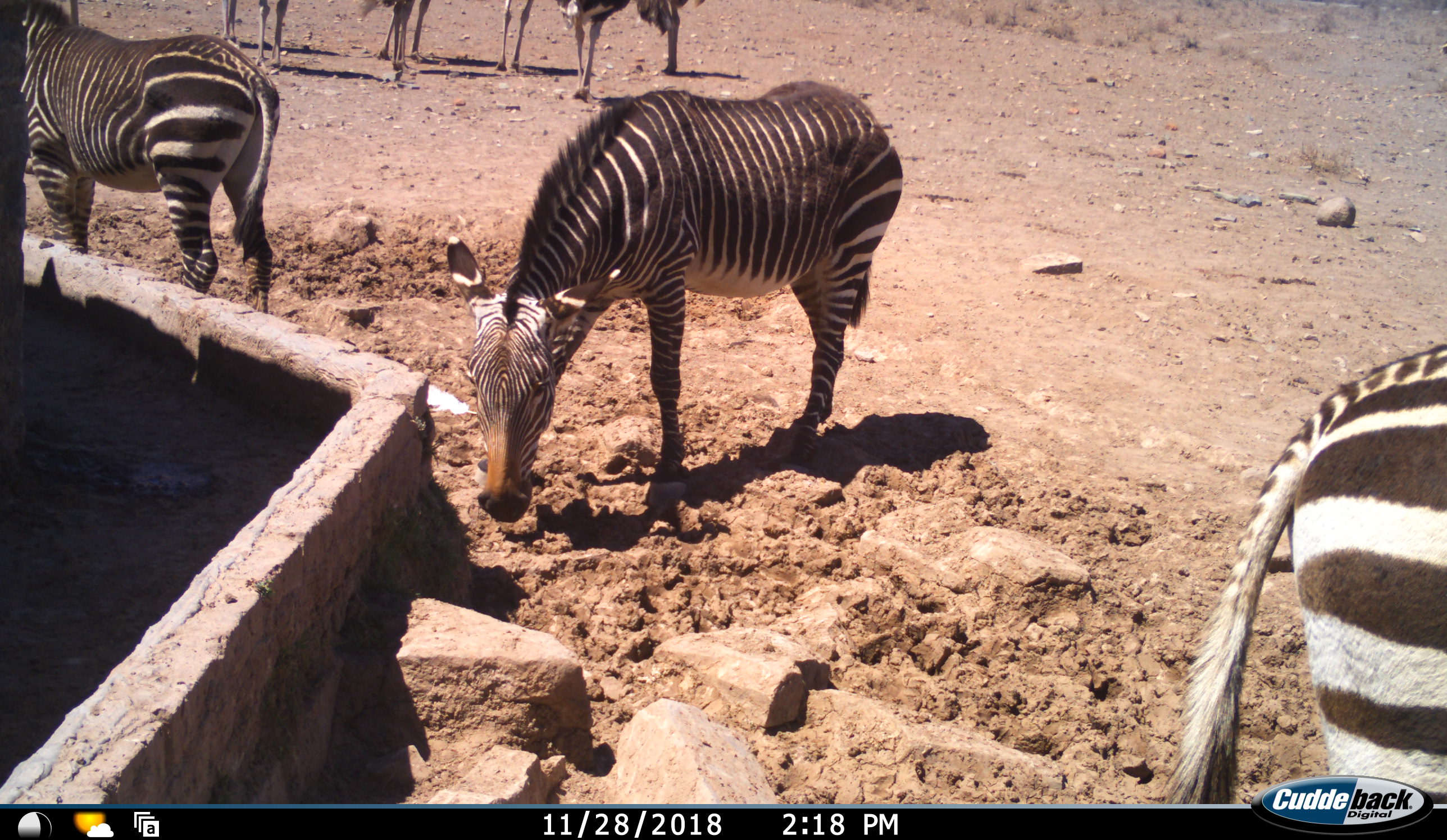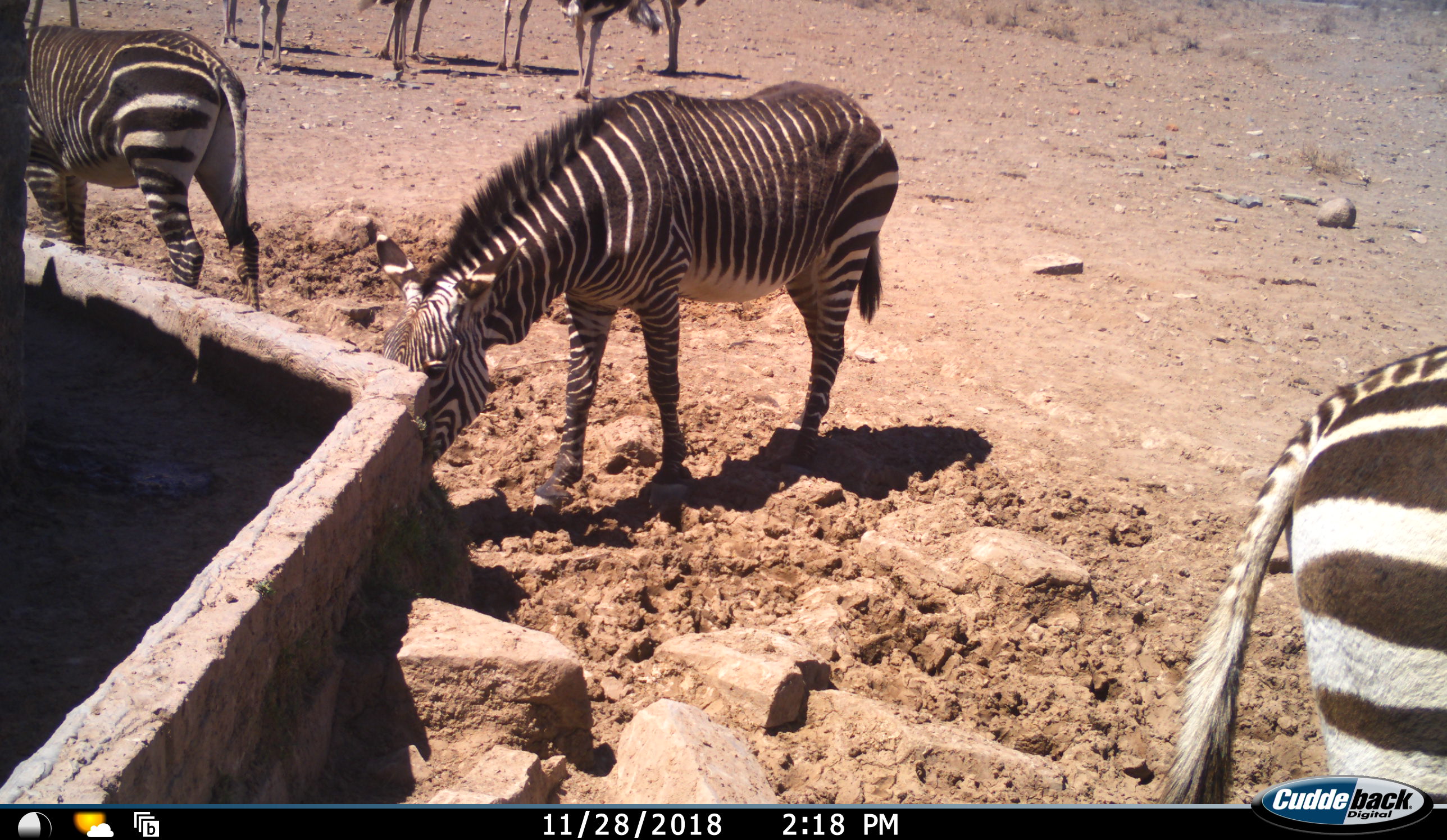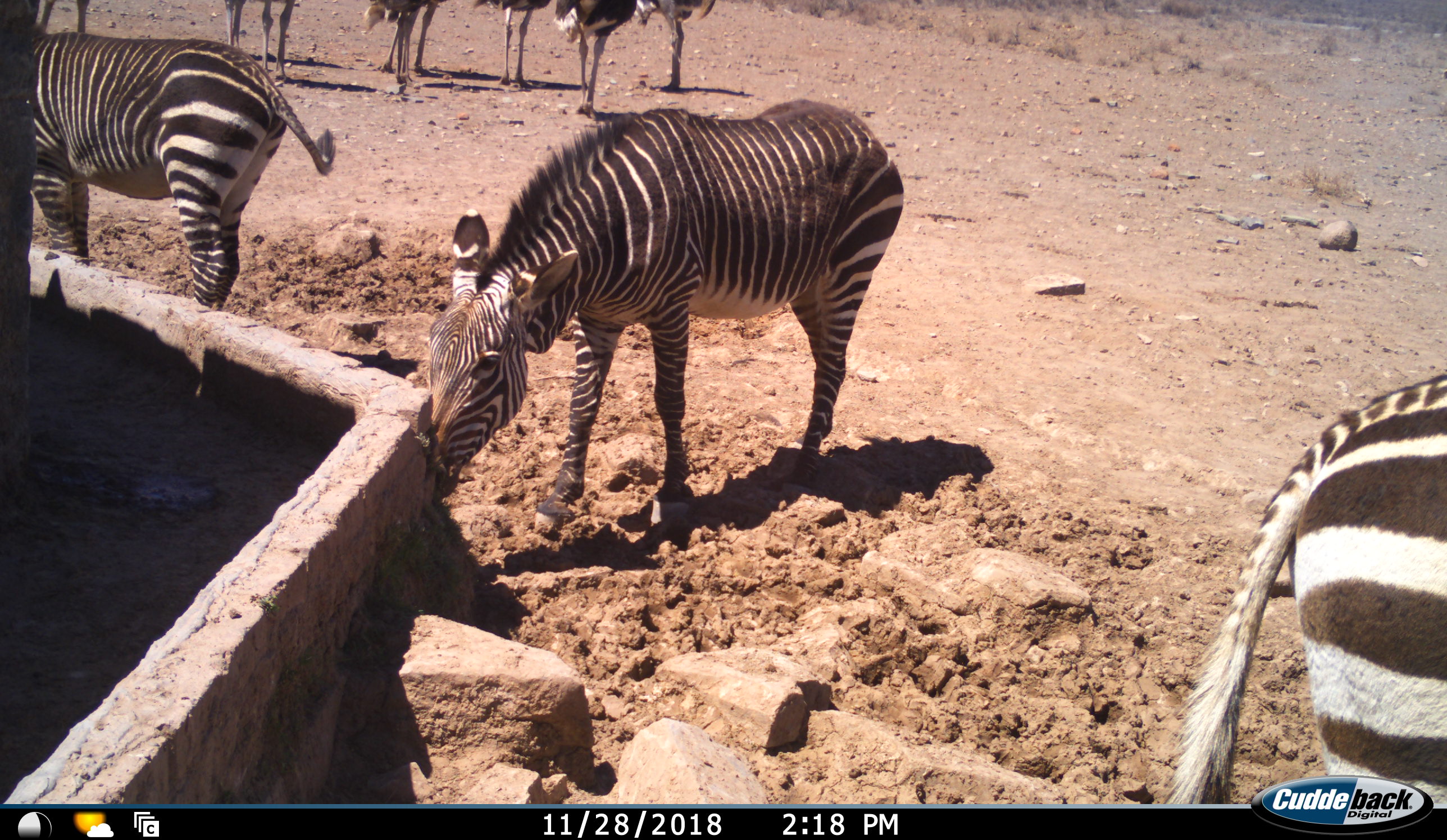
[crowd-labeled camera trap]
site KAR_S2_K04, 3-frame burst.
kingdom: Animalia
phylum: Chordata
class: Aves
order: Struthioniformes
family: Struthionidae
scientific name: Struthionidae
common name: ostrich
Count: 8.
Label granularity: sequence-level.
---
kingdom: Animalia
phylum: Chordata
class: Mammalia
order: Perissodactyla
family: Equidae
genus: Equus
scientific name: Equus zebra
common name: mountain zebra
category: zebramountain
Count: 3.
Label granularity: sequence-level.